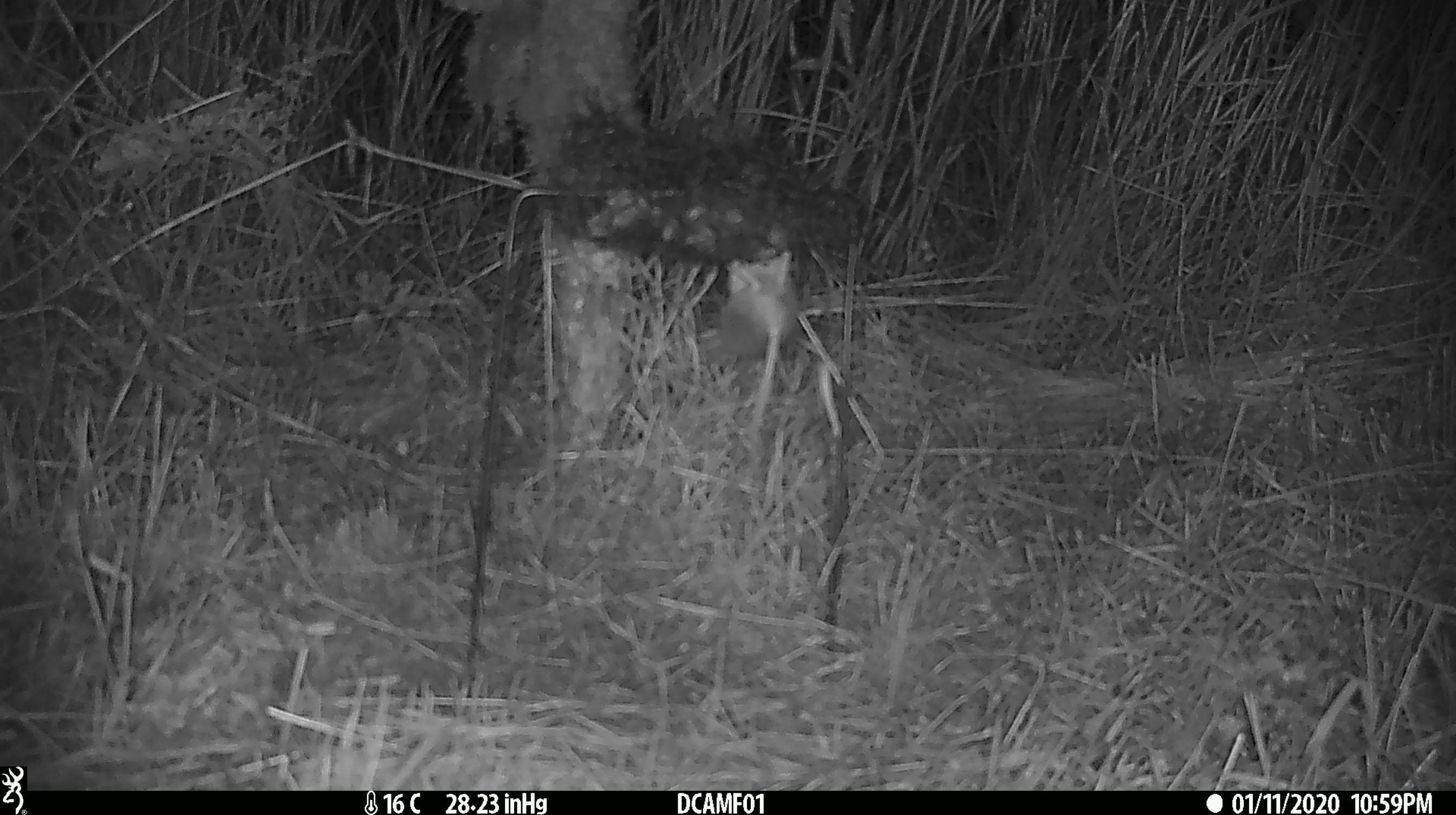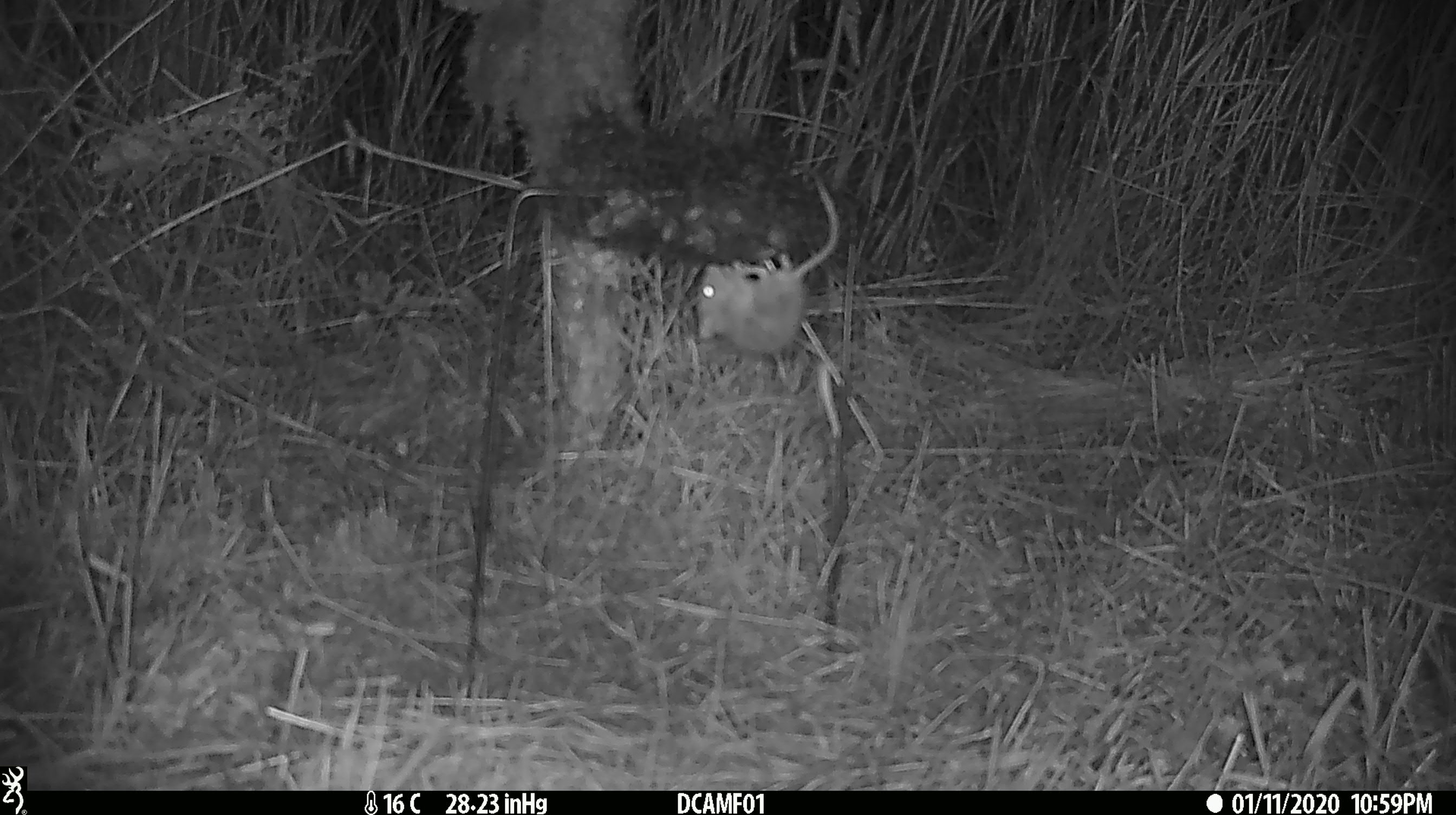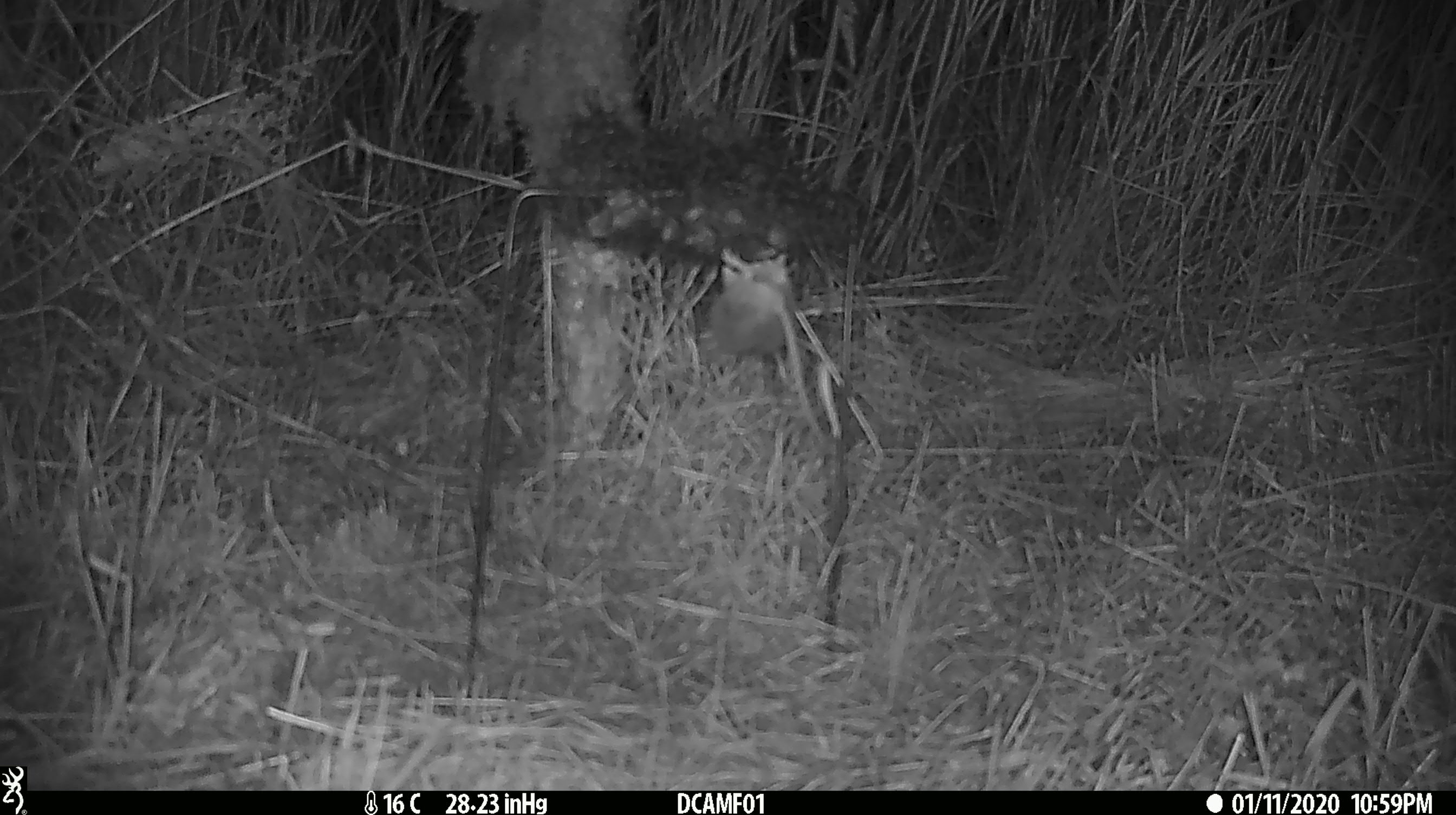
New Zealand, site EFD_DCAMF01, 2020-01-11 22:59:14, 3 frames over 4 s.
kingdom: Animalia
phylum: Chordata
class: Mammalia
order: Rodentia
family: Muridae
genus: Mus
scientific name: Mus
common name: mouse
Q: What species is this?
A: Mouse (Mus).